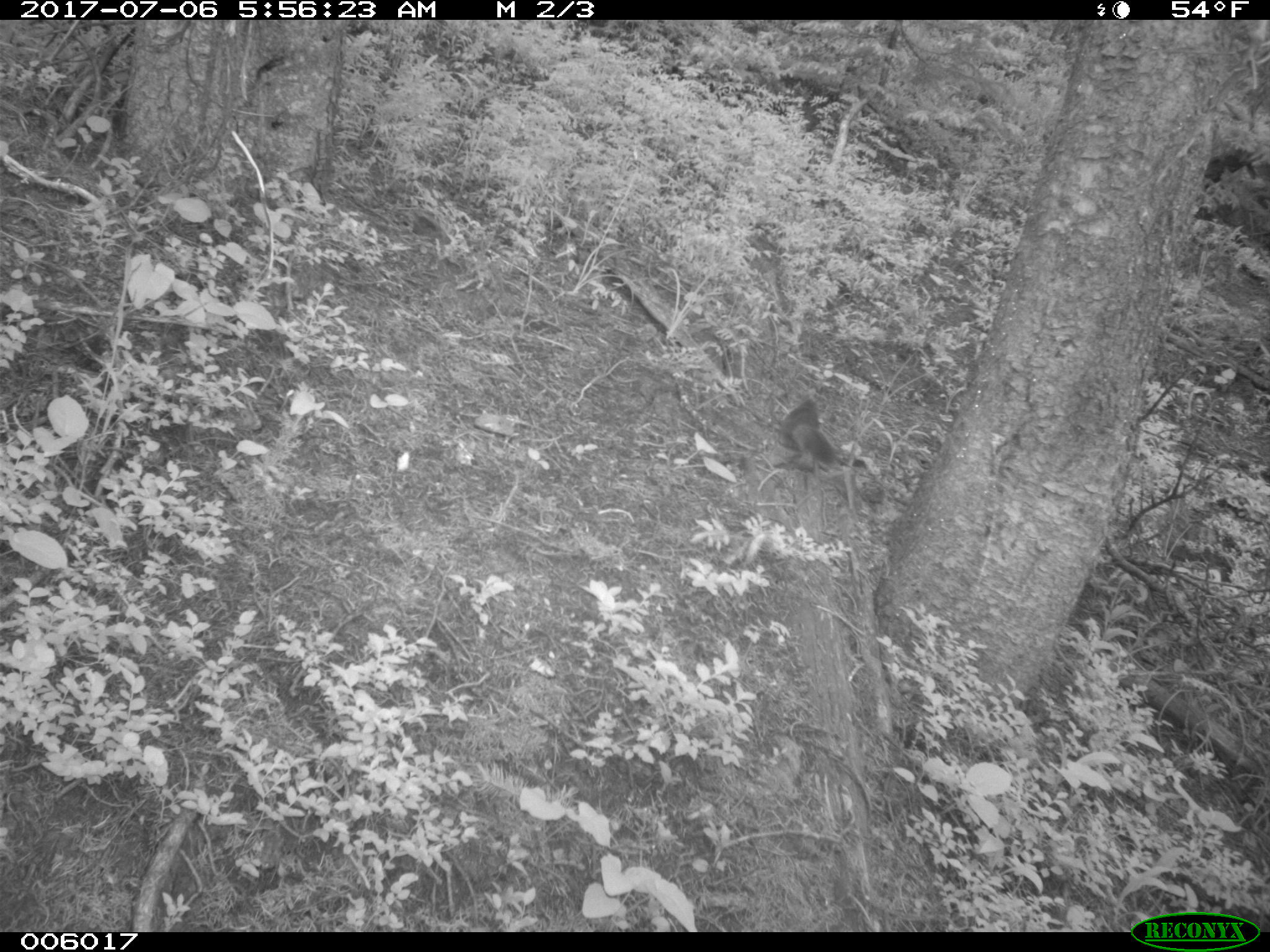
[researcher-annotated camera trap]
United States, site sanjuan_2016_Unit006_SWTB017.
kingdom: Animalia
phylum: Chordata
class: Mammalia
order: Rodentia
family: Sciuridae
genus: Tamiasciurus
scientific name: Tamiasciurus hudsonicus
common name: american red squirrel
Tamiasciurus hudsonicus (american red squirrel).